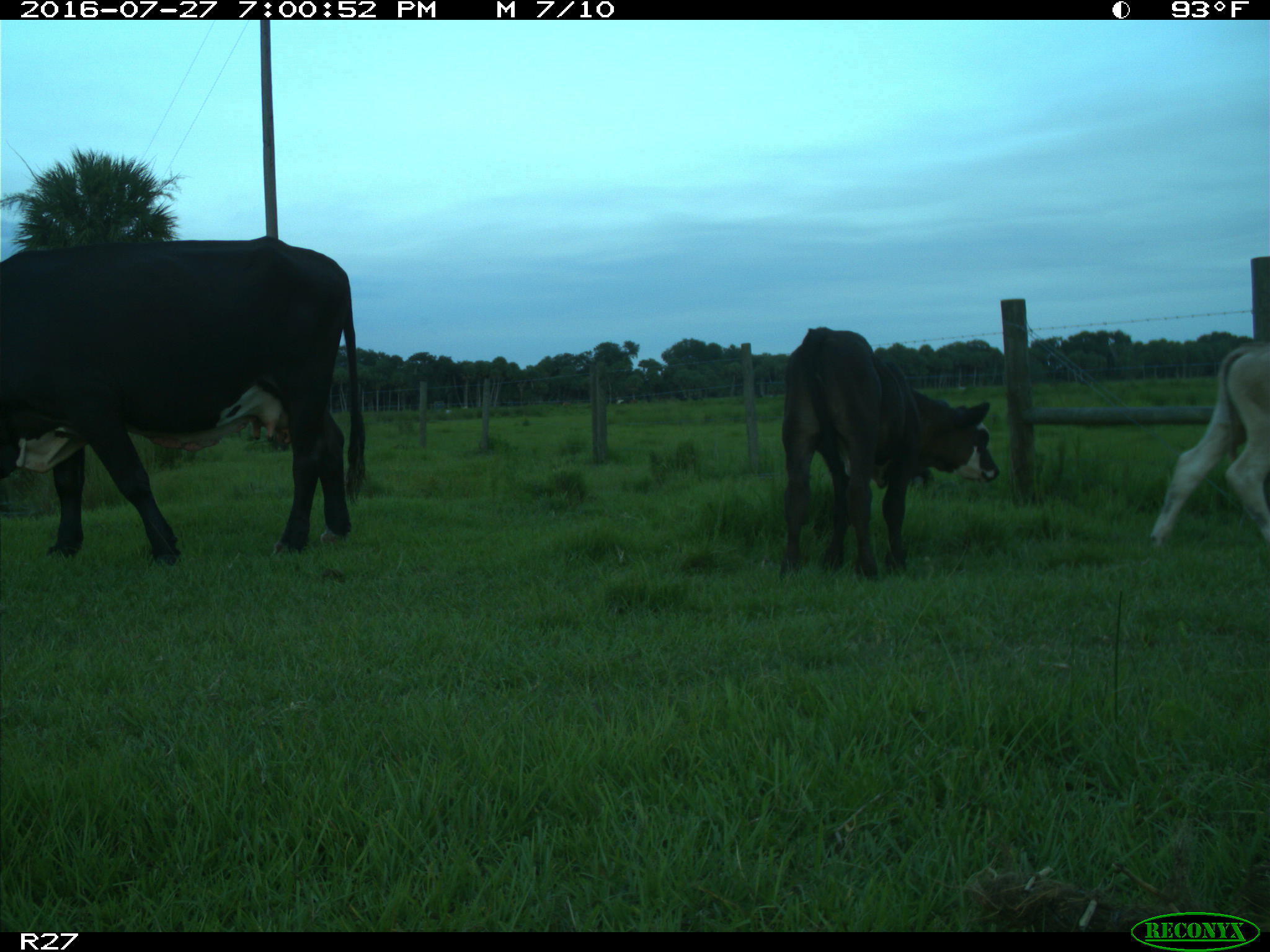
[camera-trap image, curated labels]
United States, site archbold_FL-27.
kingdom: Animalia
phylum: Chordata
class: Mammalia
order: Artiodactyla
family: Bovidae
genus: Bos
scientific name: Bos taurus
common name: domestic cow